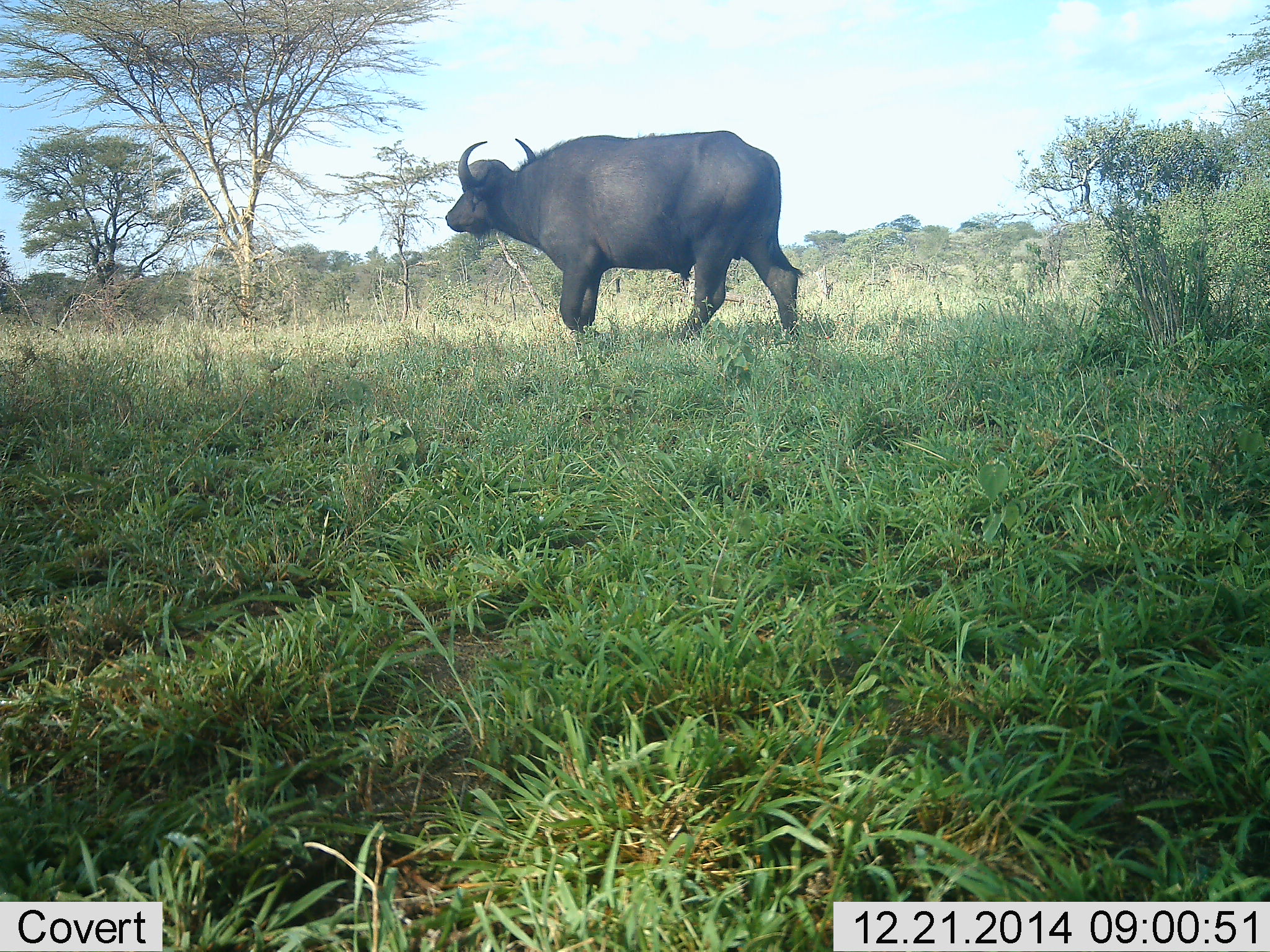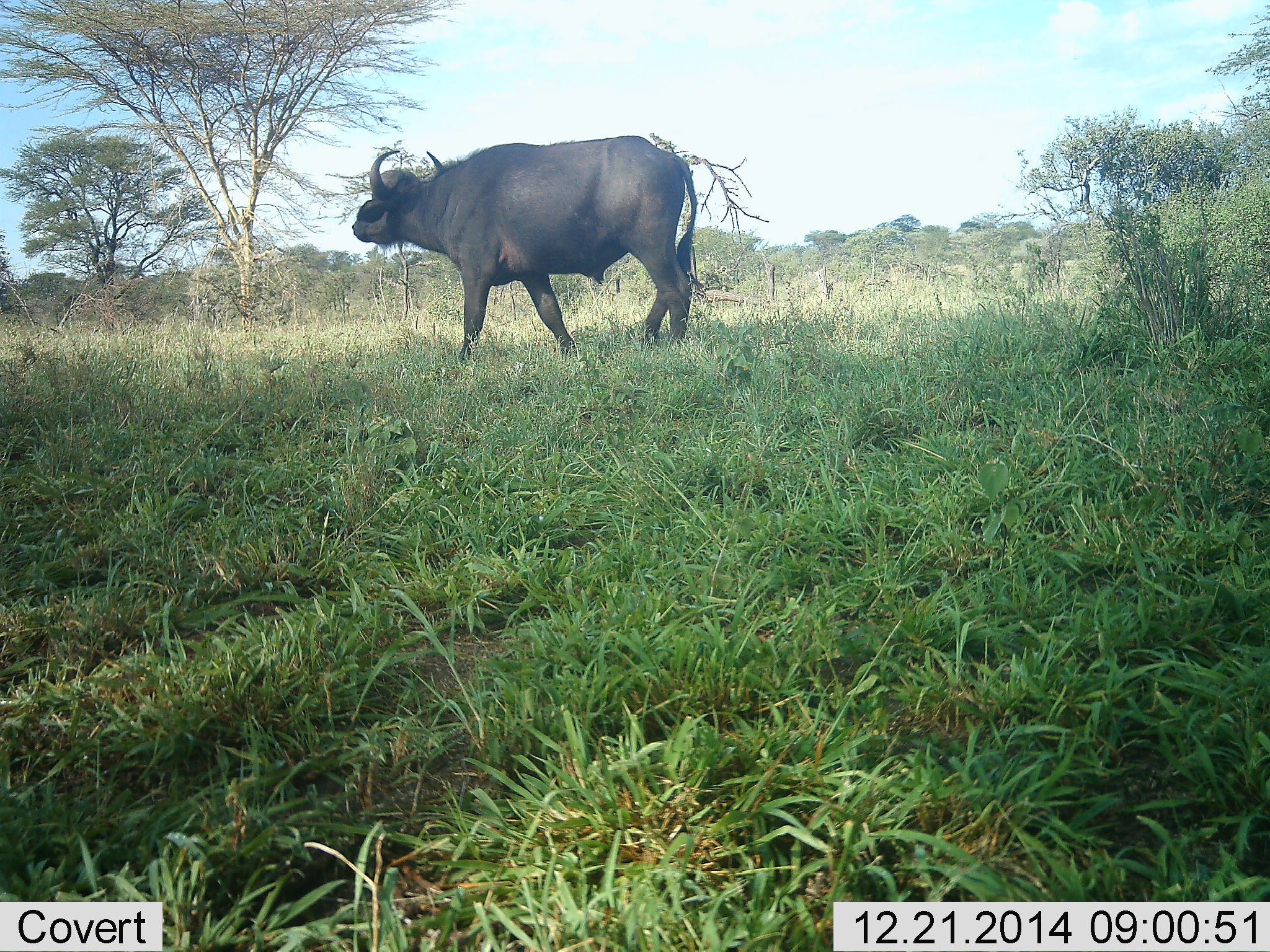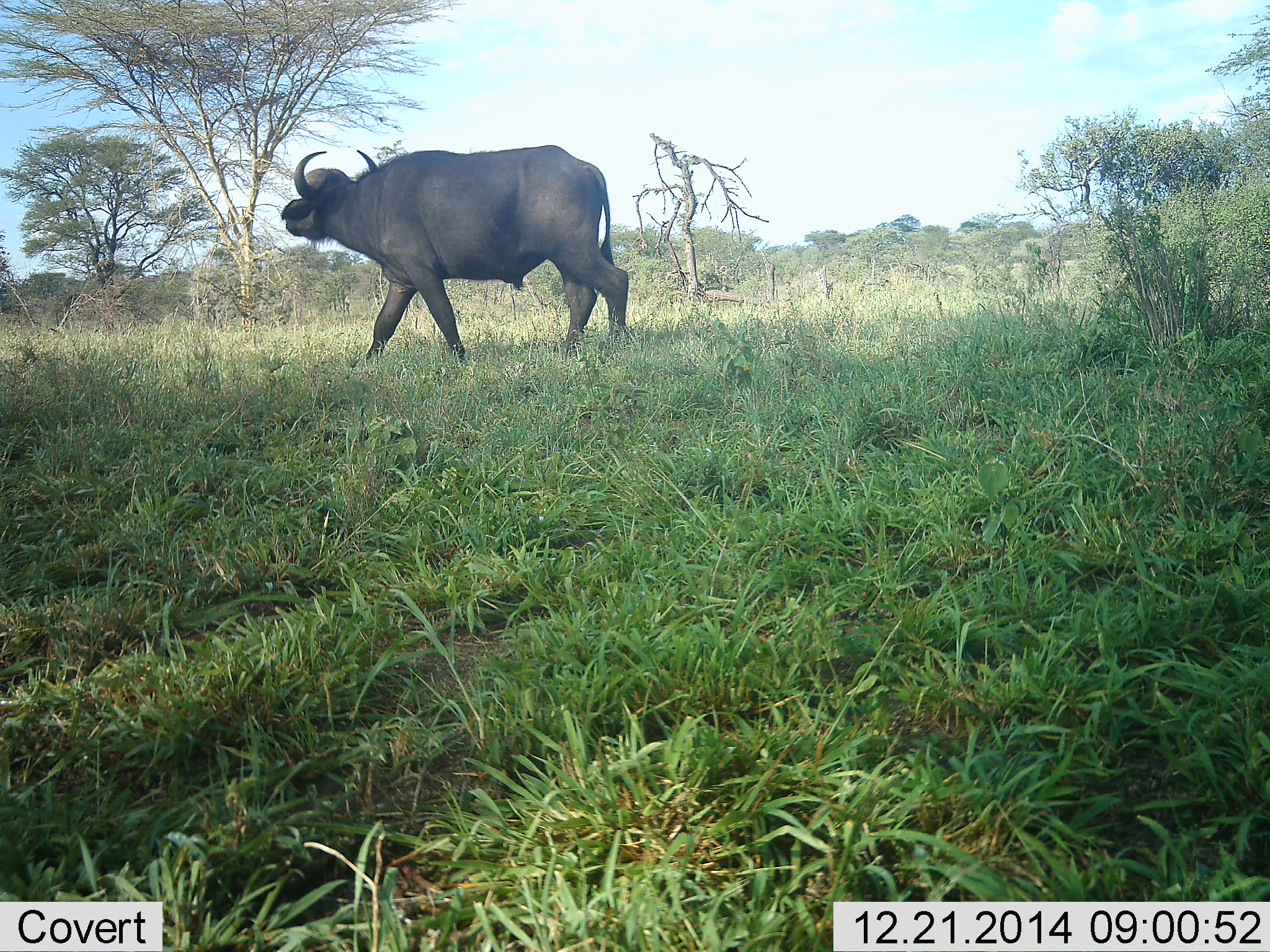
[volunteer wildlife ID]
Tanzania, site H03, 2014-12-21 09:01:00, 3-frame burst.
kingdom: Animalia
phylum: Chordata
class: Mammalia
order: Artiodactyla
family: Bovidae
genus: Syncerus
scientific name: Syncerus caffer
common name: cape buffalo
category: buffalo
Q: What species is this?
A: Buffalo (cape buffalo) (Syncerus caffer).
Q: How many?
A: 1.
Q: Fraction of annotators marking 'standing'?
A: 10%.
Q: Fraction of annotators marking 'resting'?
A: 0%.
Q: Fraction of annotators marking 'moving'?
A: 90%.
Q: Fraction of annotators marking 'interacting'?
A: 0%.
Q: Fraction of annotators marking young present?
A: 0%.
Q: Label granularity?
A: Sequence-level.